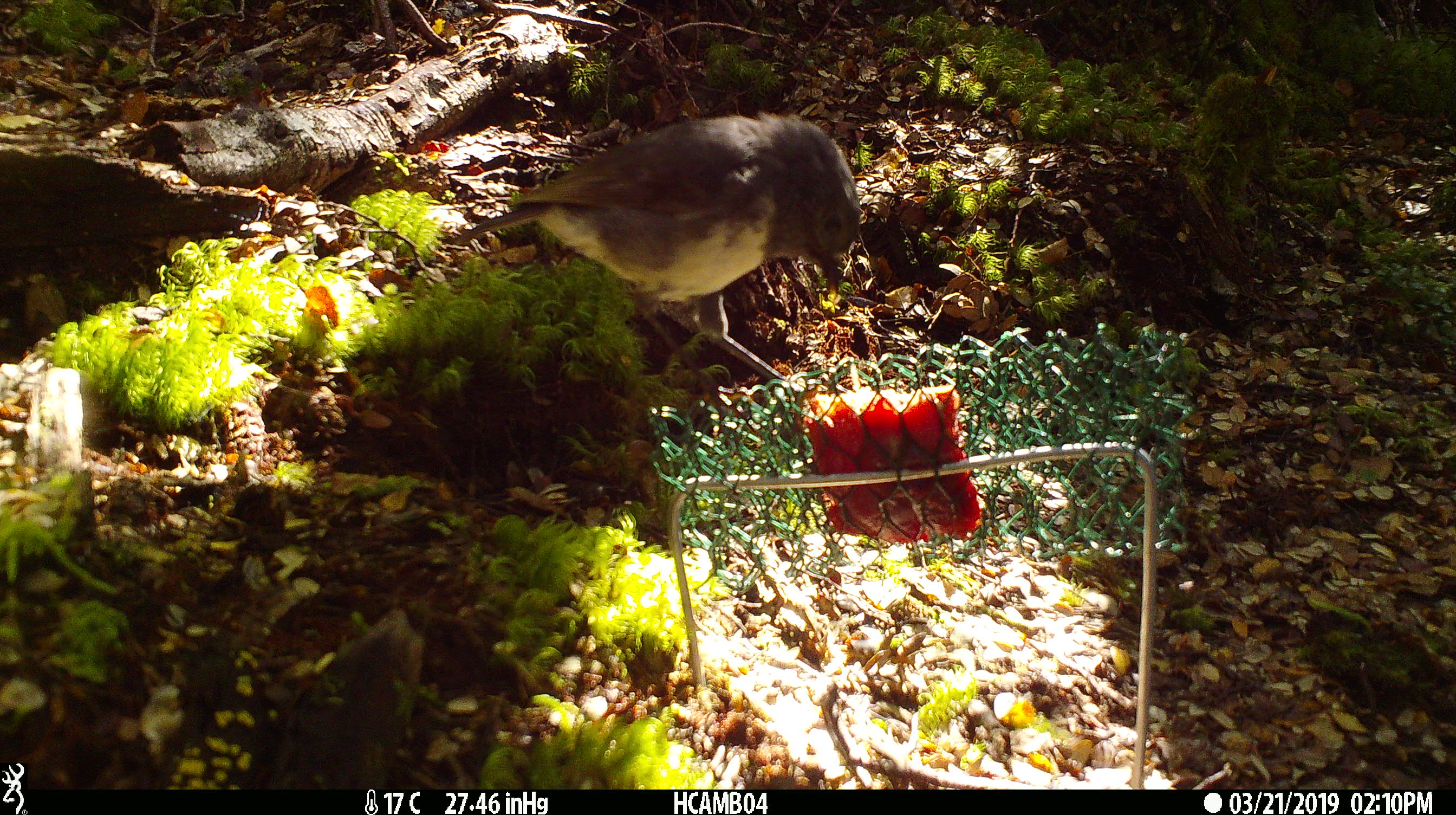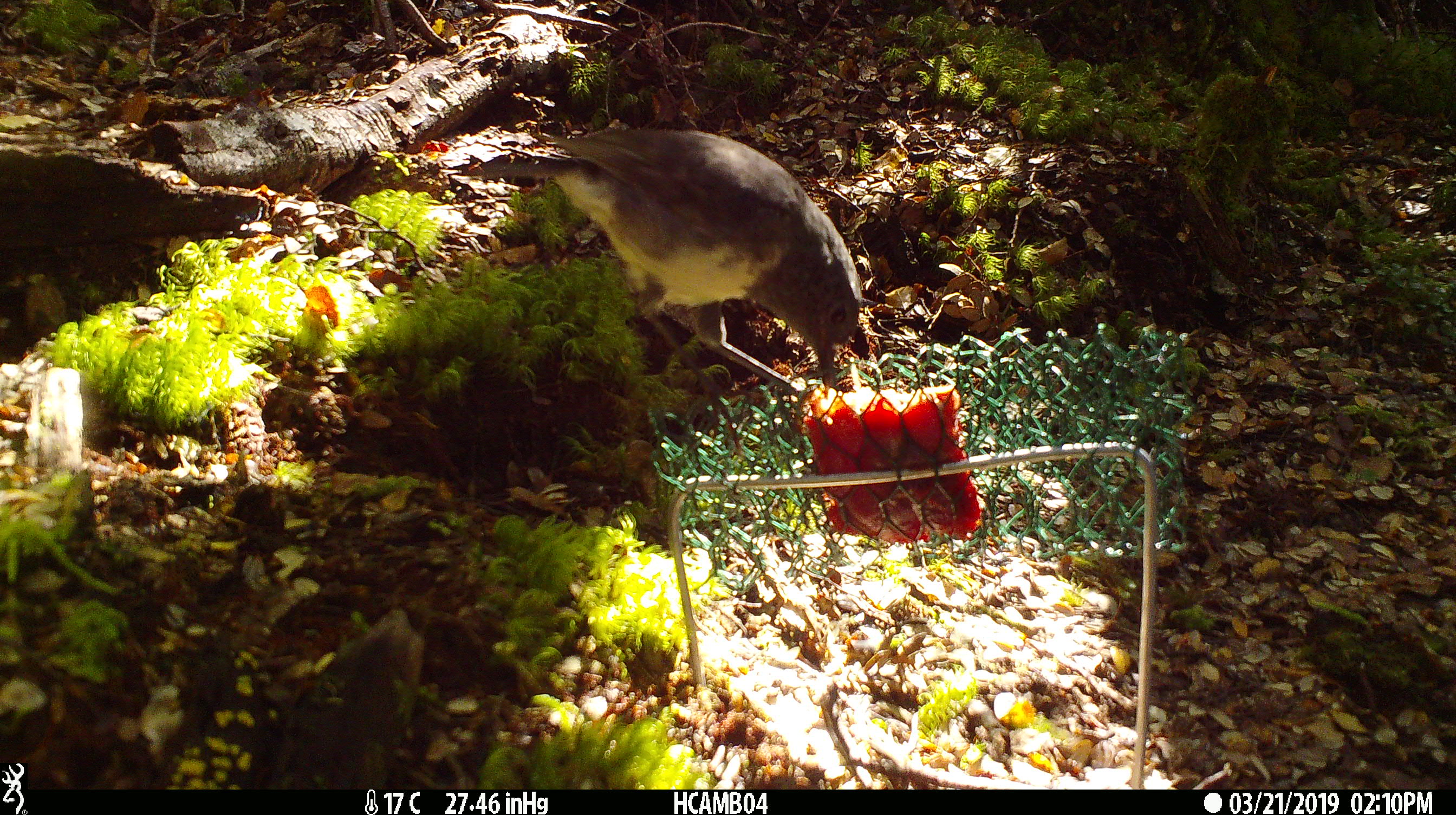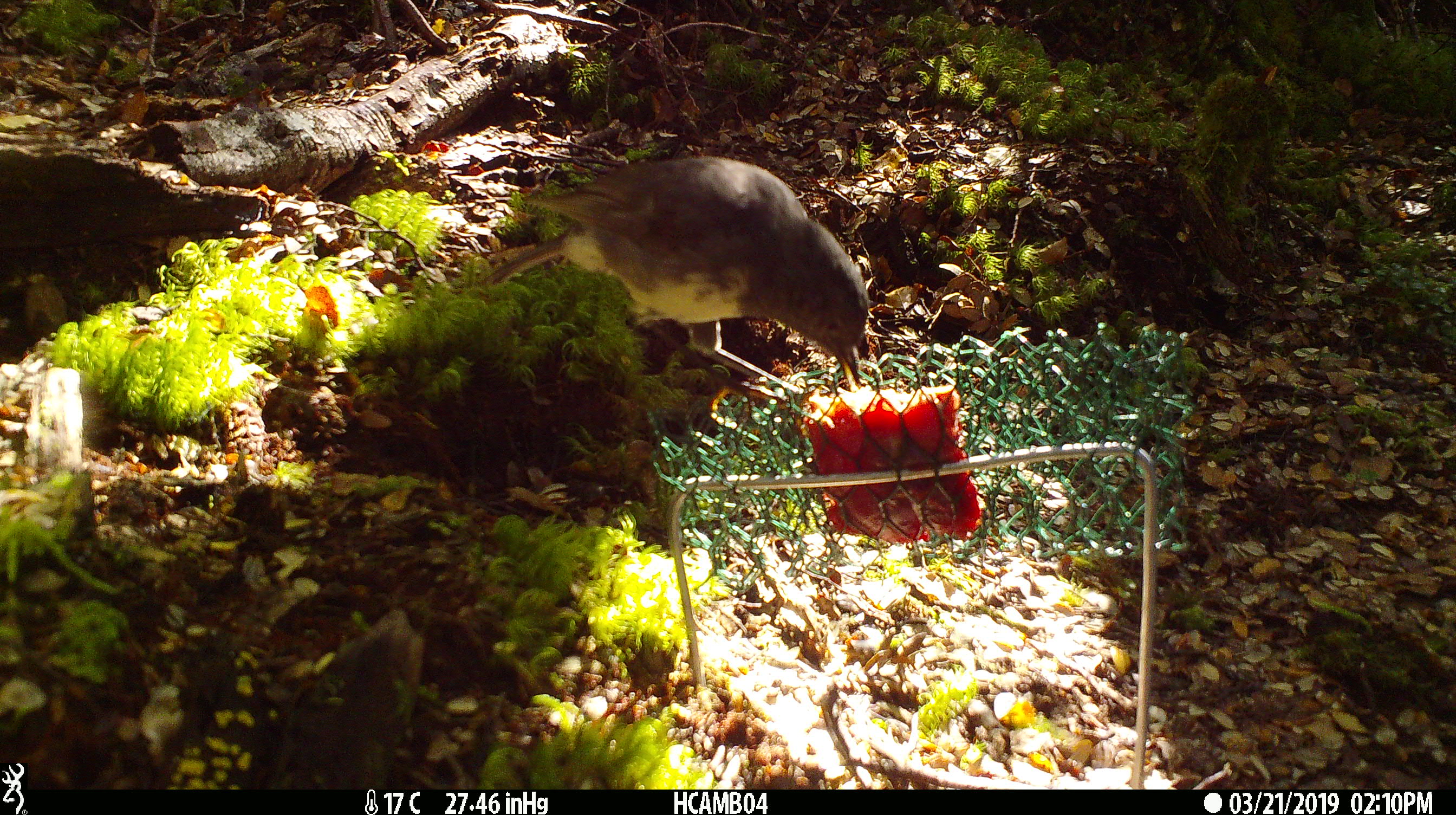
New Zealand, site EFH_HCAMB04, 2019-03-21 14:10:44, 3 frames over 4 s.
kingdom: Animalia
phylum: Chordata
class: Aves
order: Passeriformes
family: Petroicidae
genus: Petroica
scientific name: Petroica australis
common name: new zealand robin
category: robin